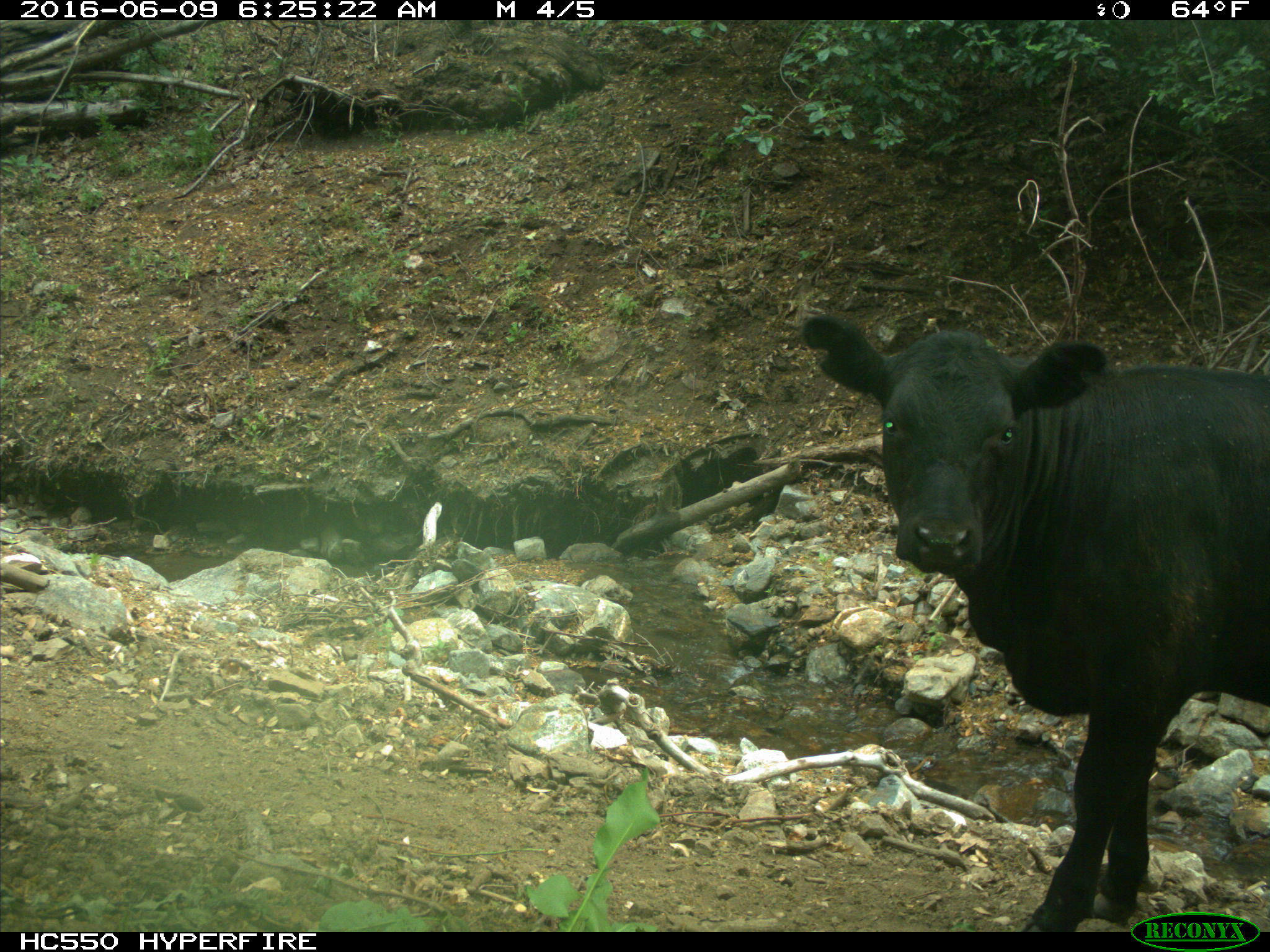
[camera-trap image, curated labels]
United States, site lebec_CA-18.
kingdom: Animalia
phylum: Chordata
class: Mammalia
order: Artiodactyla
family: Bovidae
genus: Bos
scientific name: Bos taurus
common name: domestic cow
Bos taurus (domestic cow).